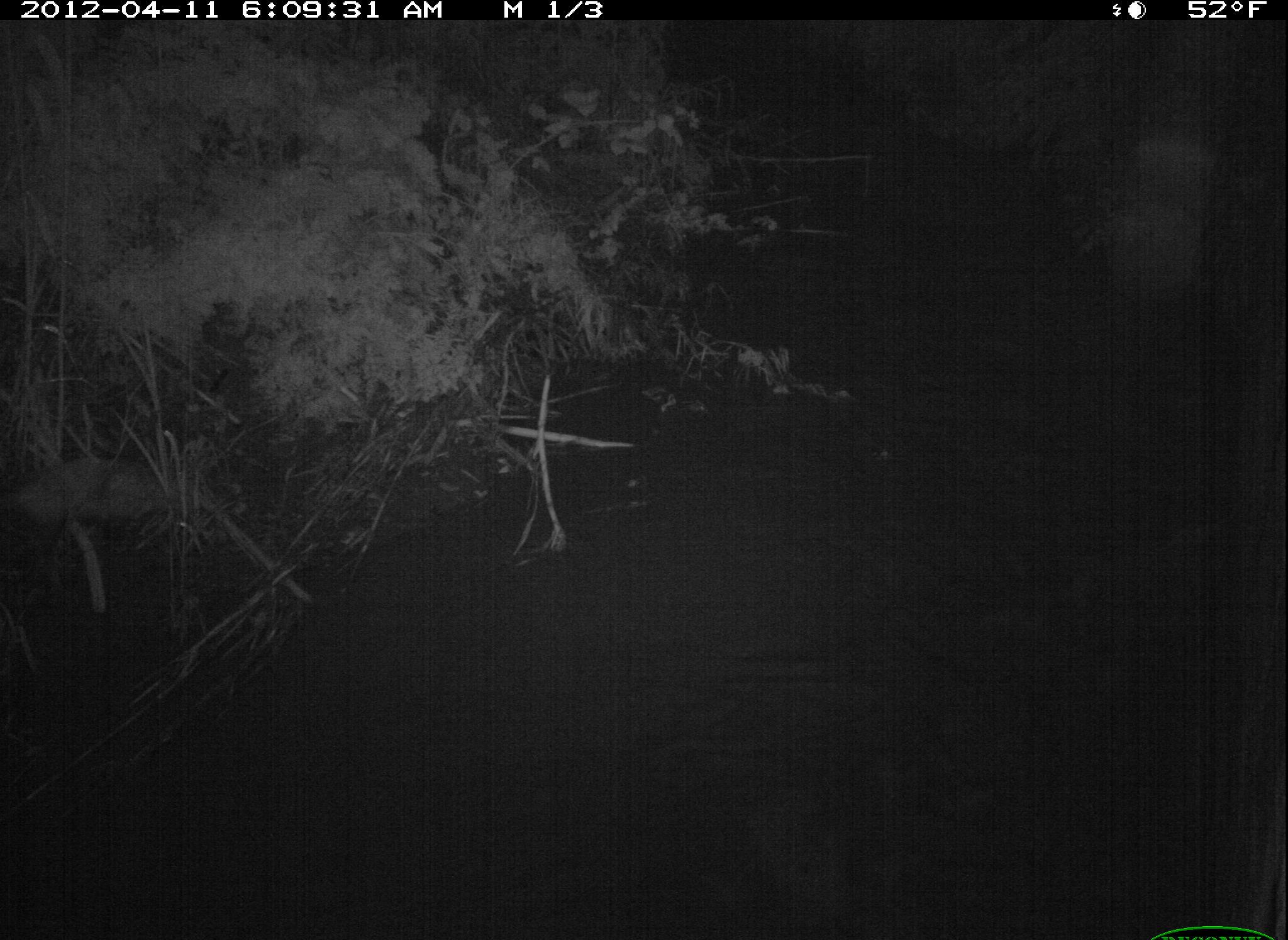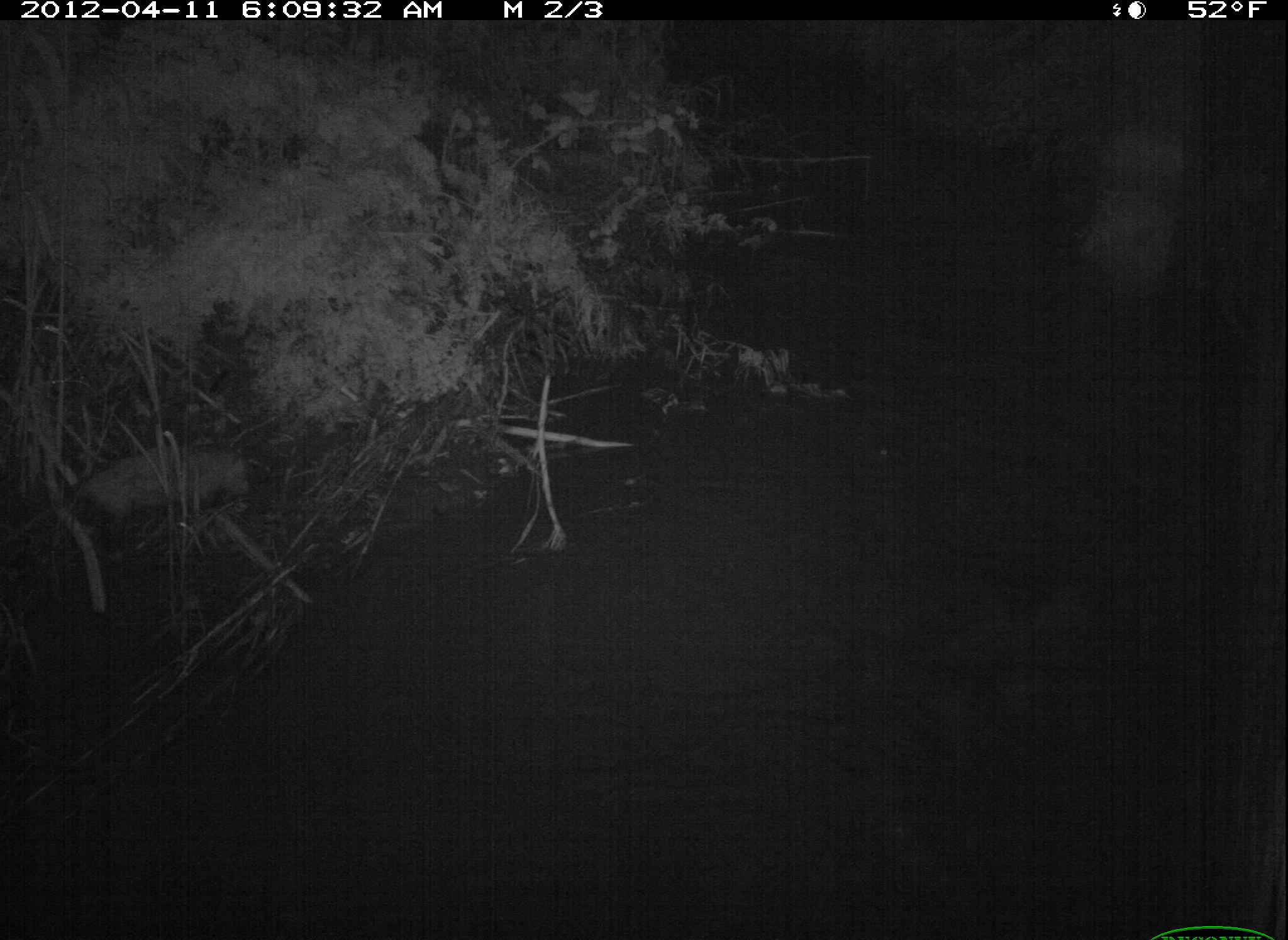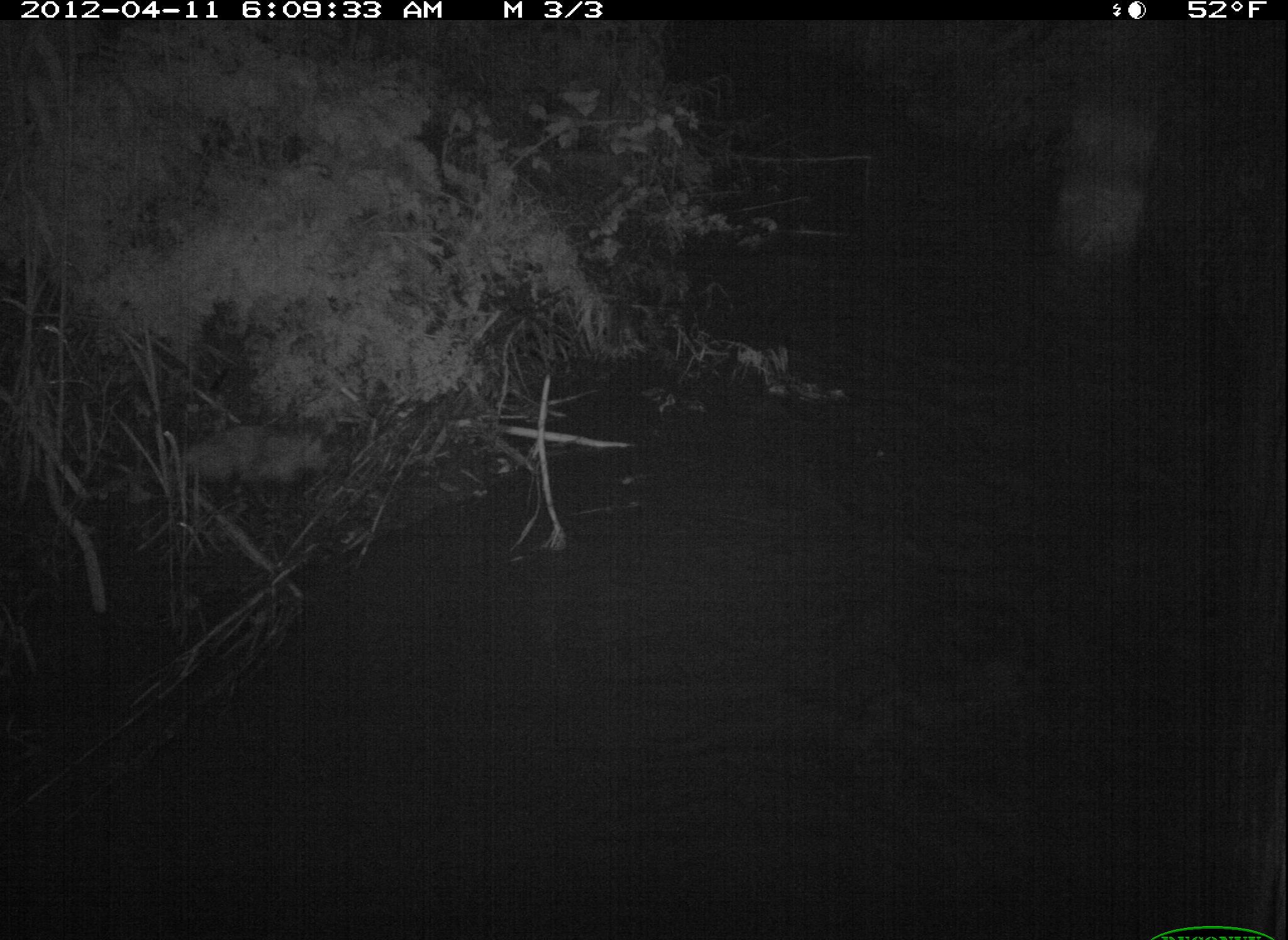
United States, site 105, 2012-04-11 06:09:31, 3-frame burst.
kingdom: Animalia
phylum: Chordata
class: Mammalia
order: Didelphimorphia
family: Didelphidae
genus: Didelphis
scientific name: Didelphis virginiana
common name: virginia opossum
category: opossum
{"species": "opossum (virginia opossum) (Didelphis virginiana)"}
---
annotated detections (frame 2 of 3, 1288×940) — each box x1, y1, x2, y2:
opossum: 56, 432, 272, 554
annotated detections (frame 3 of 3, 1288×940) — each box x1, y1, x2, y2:
opossum: 105, 405, 356, 511